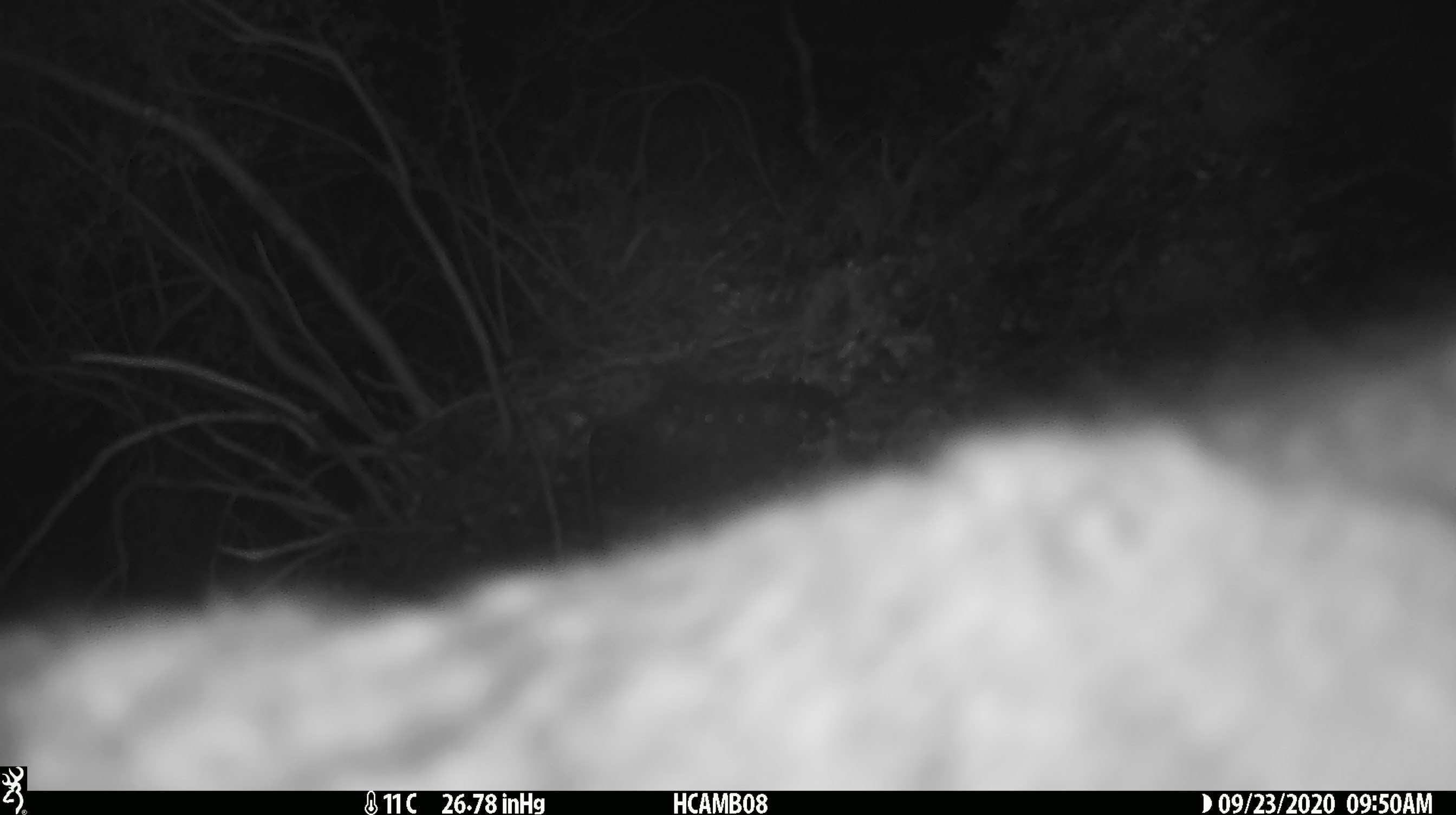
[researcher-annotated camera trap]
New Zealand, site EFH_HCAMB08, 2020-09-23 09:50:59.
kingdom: Animalia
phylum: Chordata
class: Aves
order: Passeriformes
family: Petroicidae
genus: Petroica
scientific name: Petroica macrocephala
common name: tomtit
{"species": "tomtit (Petroica macrocephala)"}